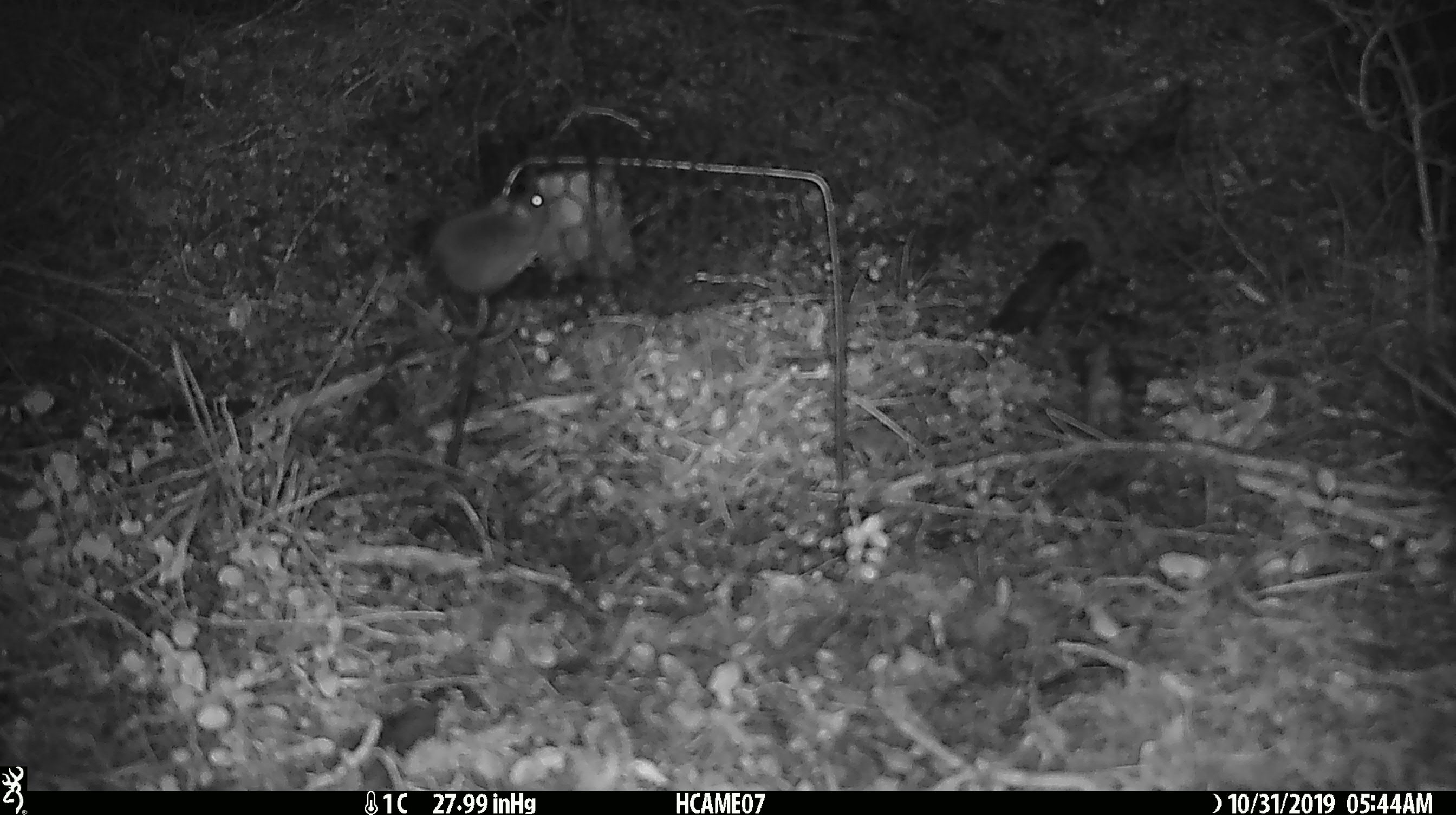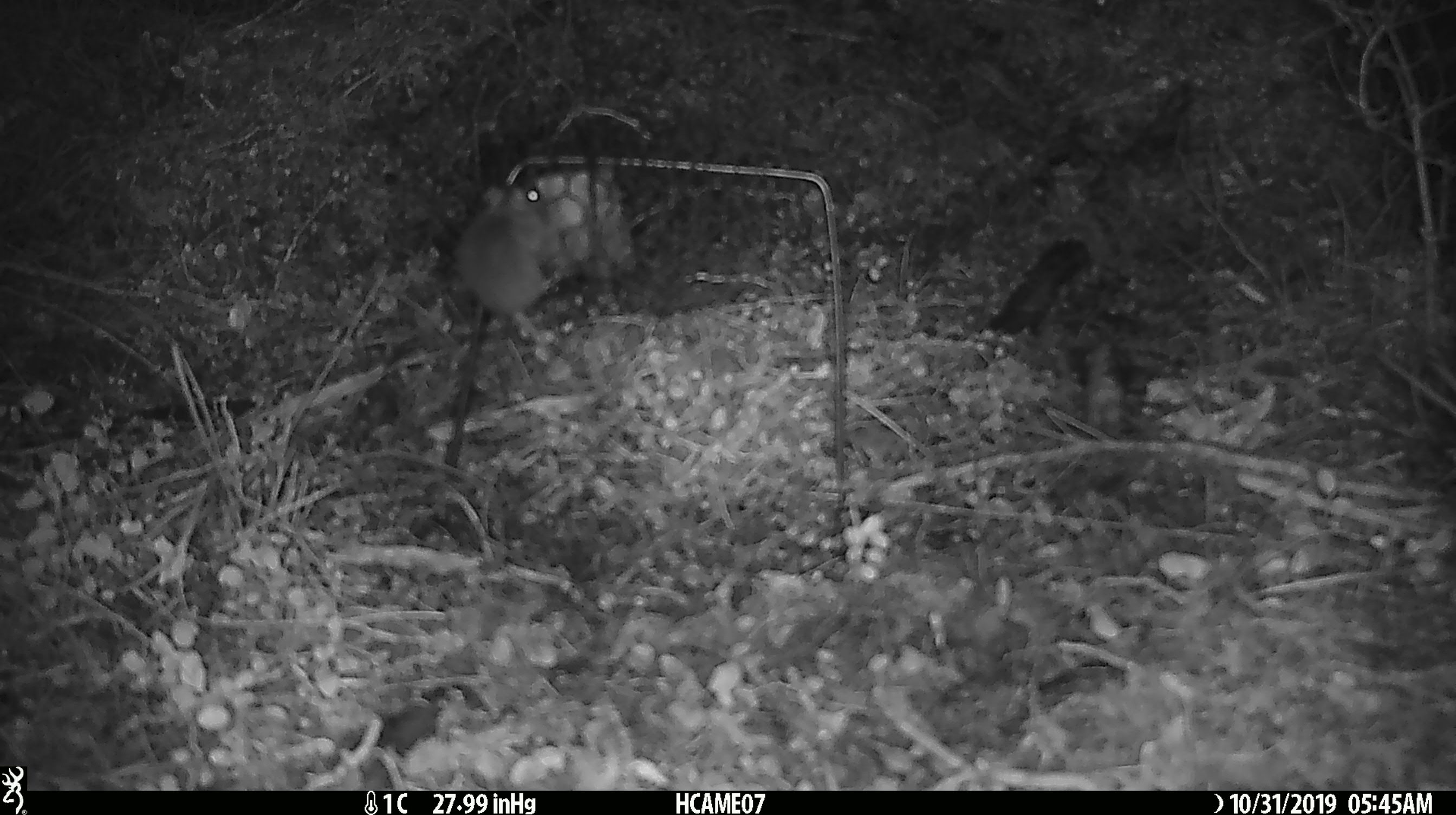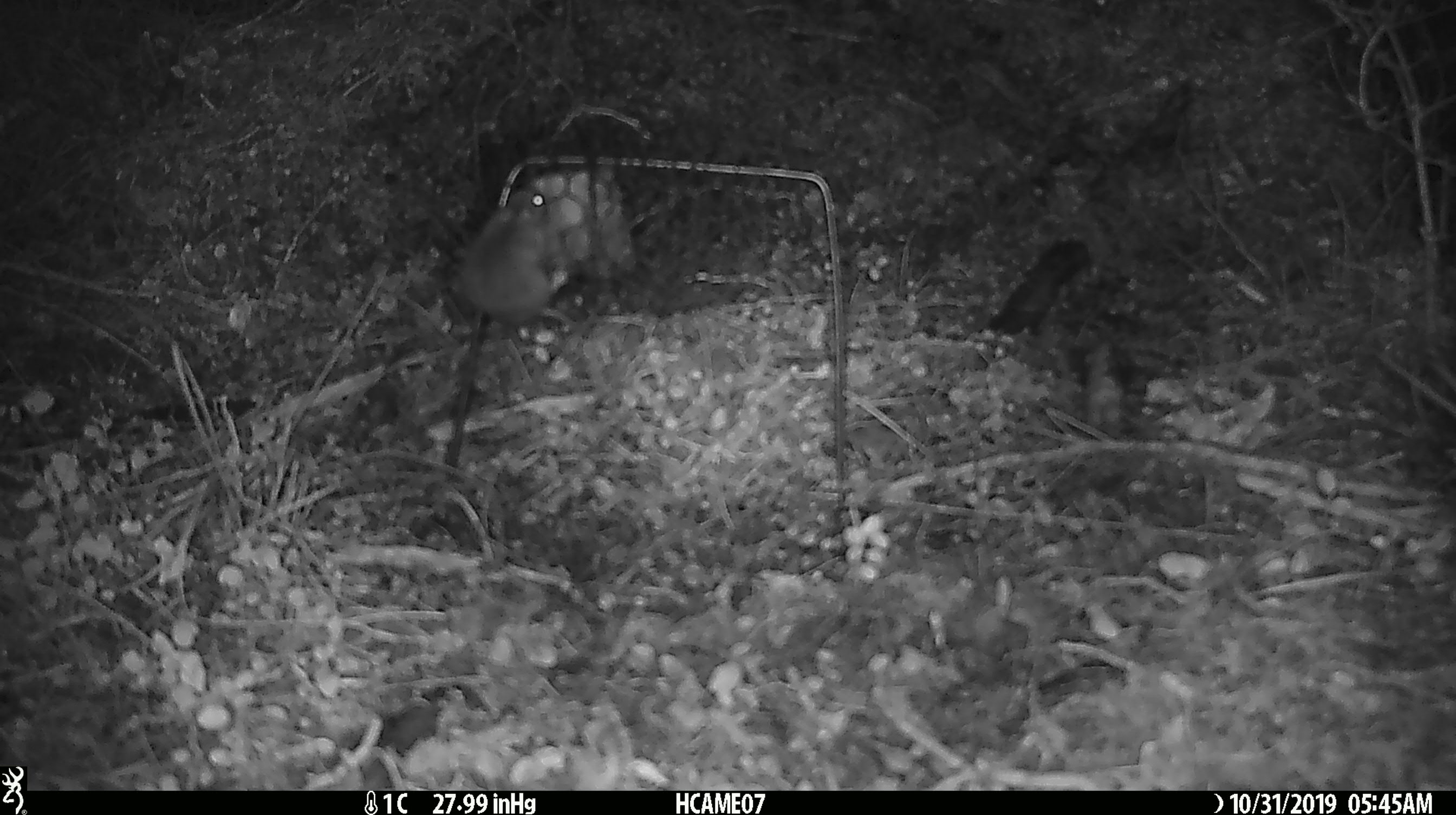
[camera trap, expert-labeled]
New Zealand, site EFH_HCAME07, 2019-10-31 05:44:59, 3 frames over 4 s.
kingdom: Animalia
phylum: Chordata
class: Mammalia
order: Rodentia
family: Muridae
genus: Mus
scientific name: Mus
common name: mouse